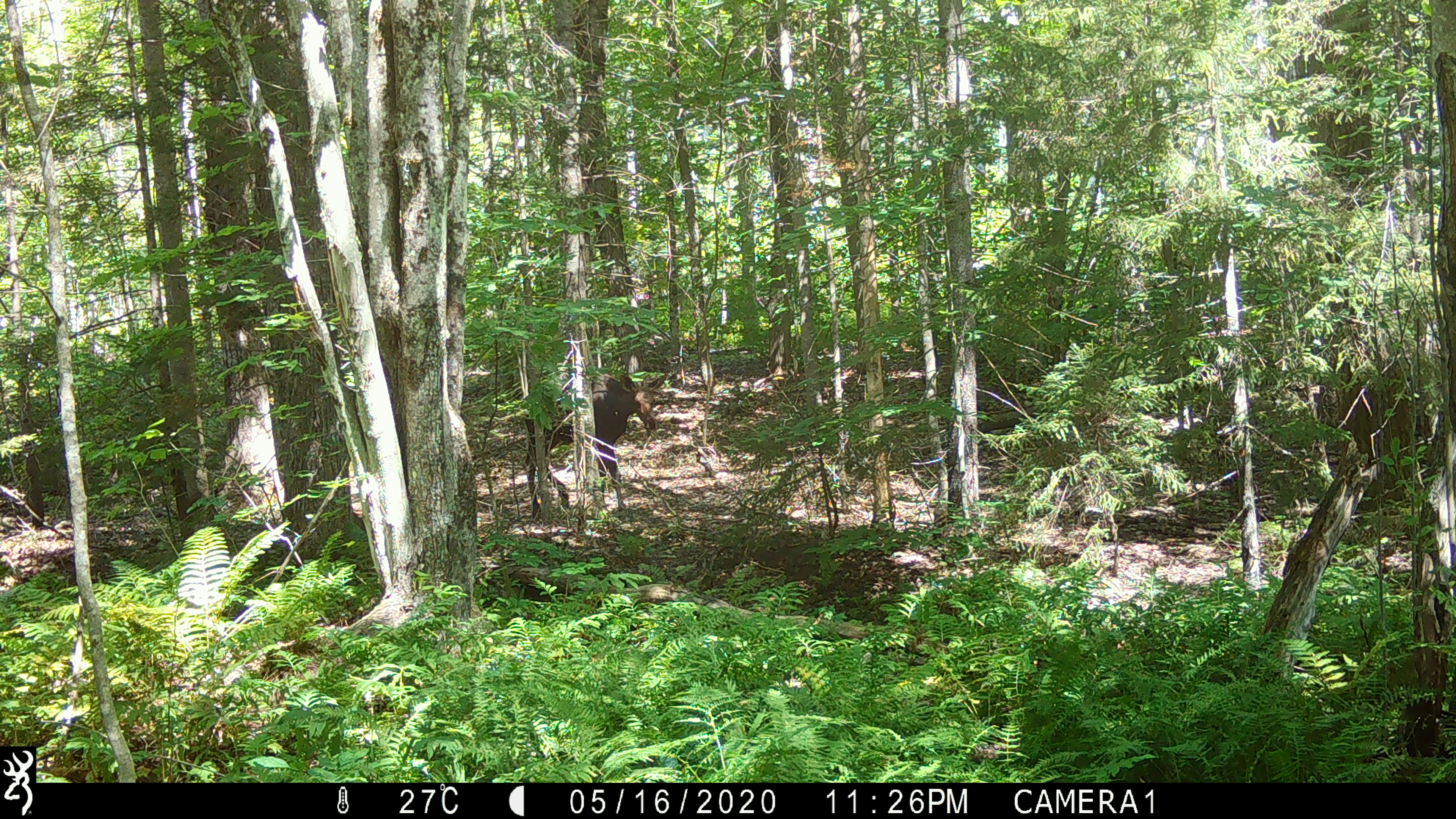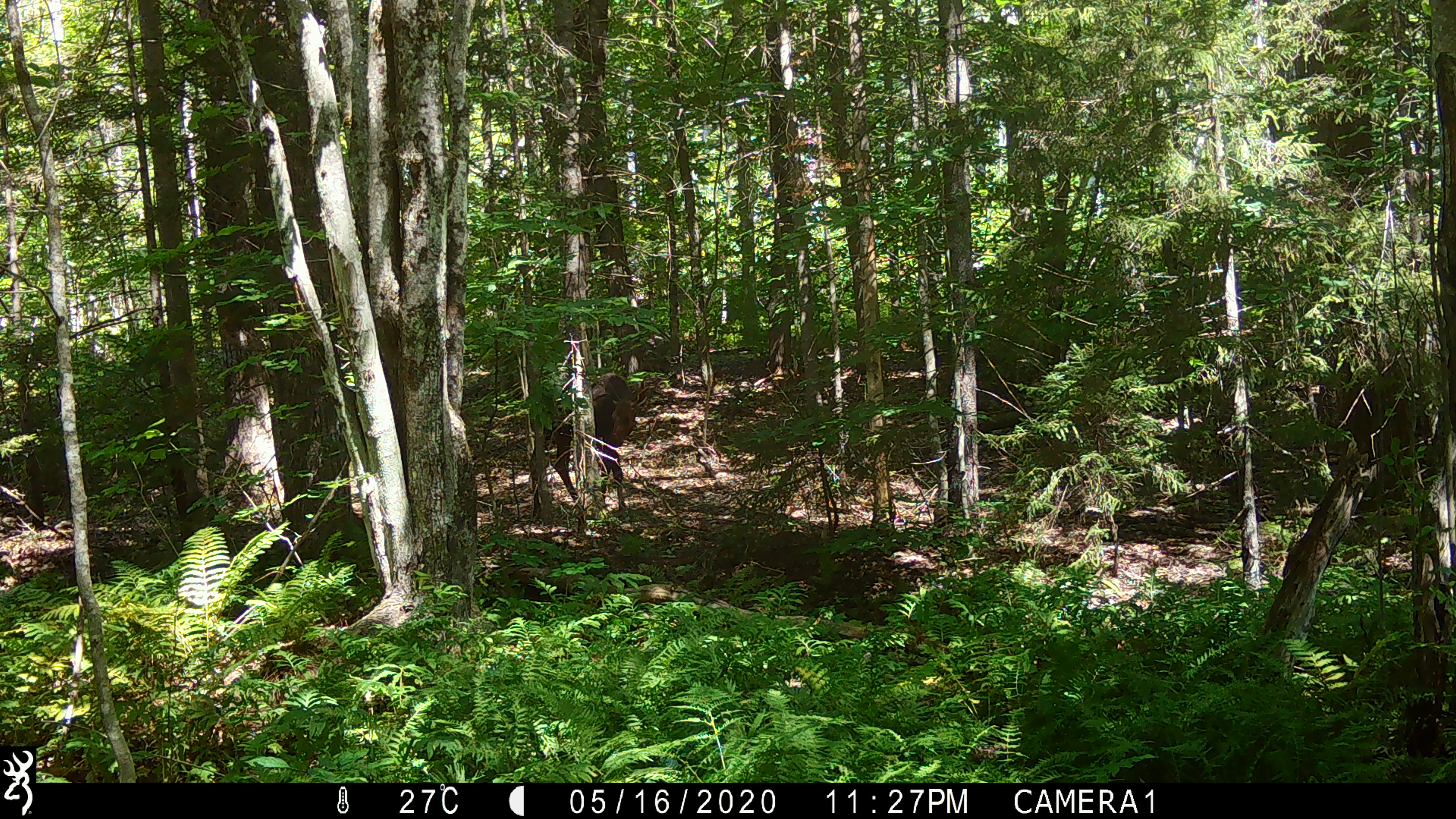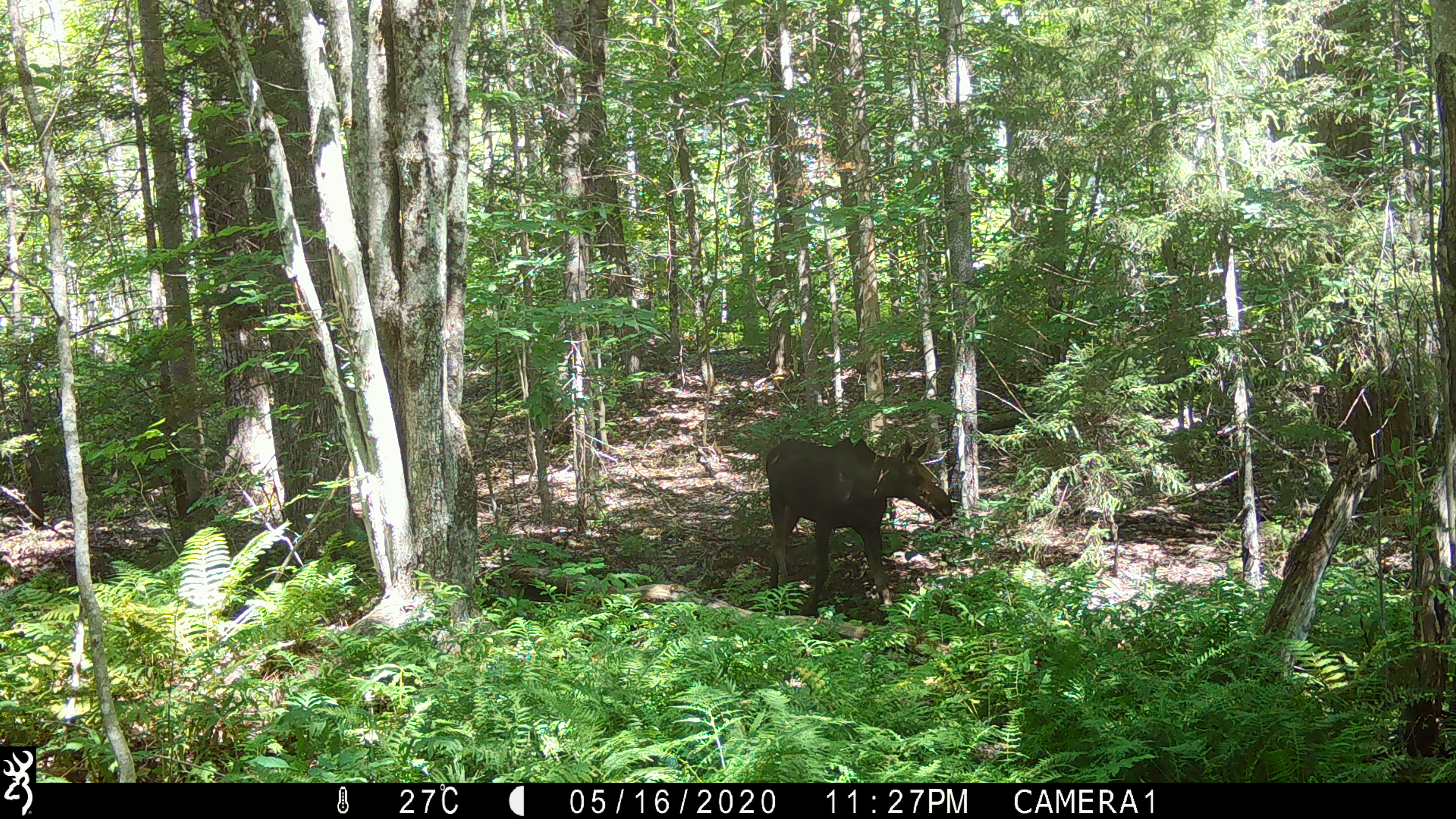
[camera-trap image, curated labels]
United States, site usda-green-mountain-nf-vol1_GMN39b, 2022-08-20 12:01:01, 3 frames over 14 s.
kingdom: Animalia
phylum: Chordata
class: Mammalia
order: Artiodactyla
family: Cervidae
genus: Alces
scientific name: Alces alces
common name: moose